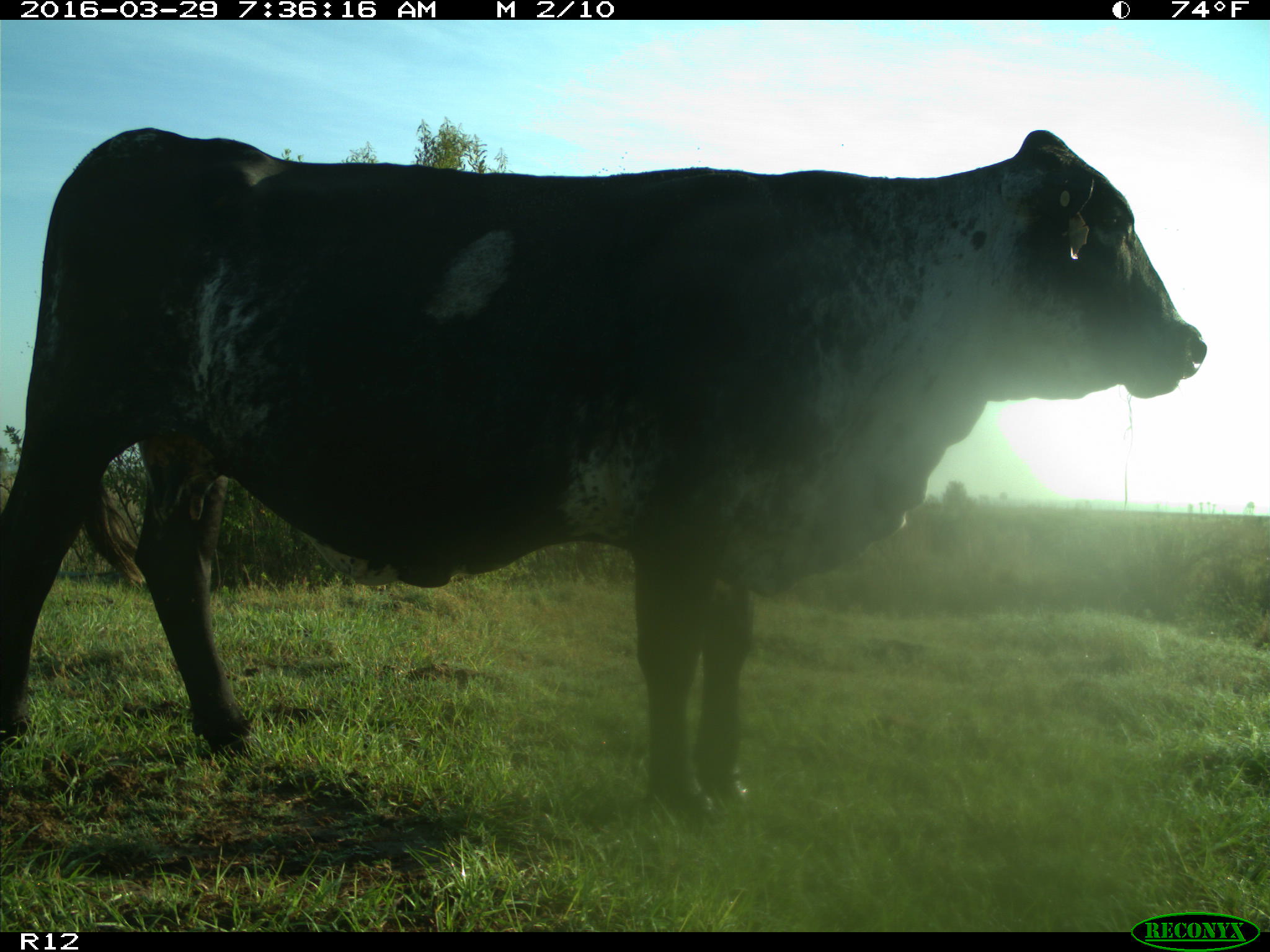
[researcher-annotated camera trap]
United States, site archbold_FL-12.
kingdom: Animalia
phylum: Chordata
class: Mammalia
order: Artiodactyla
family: Bovidae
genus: Bos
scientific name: Bos taurus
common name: domestic cow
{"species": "Bos taurus (domestic cow)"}